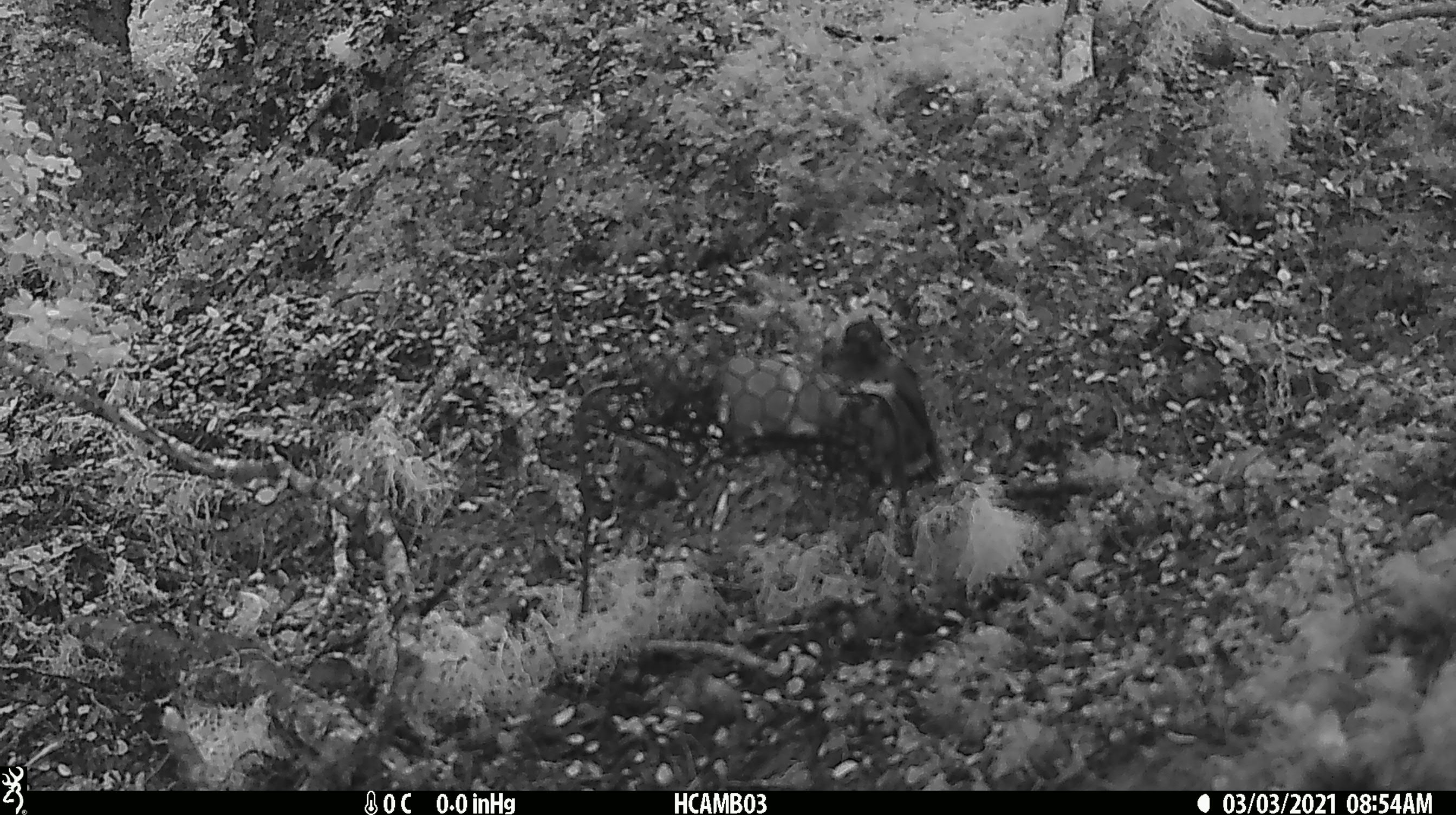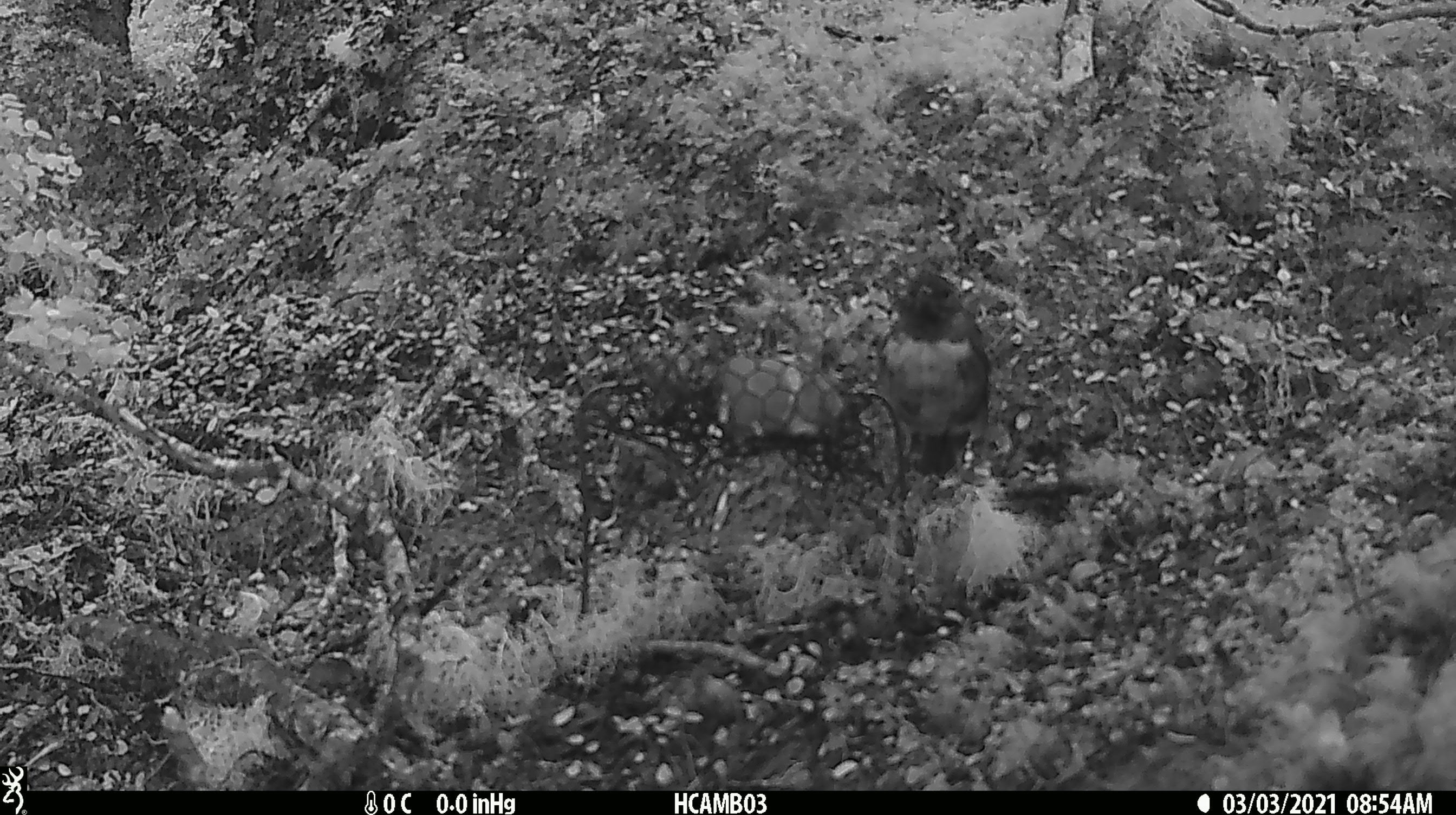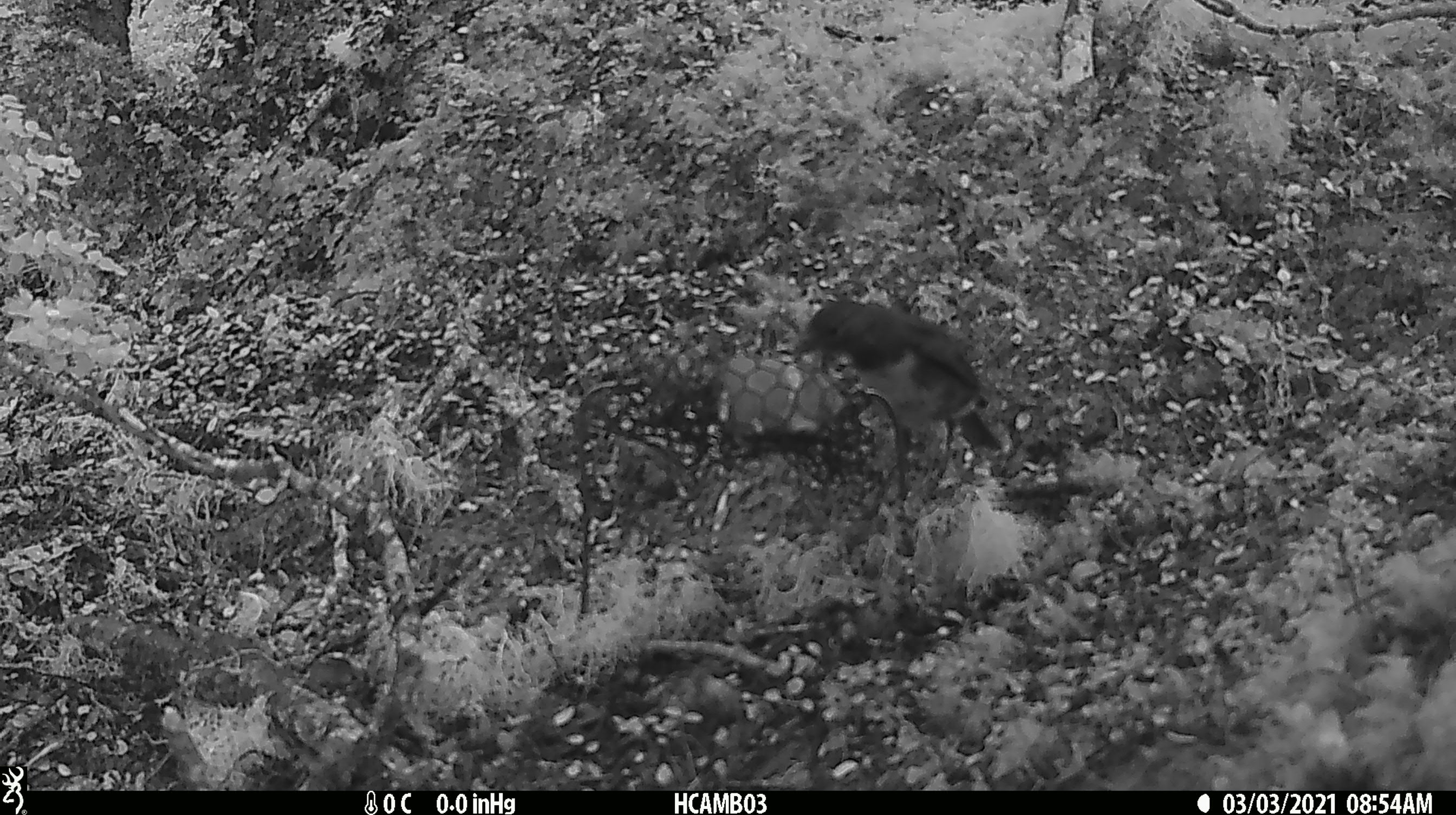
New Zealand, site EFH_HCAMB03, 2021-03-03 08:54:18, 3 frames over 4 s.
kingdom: Animalia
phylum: Chordata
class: Aves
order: Passeriformes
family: Petroicidae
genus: Petroica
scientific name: Petroica australis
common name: new zealand robin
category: robin